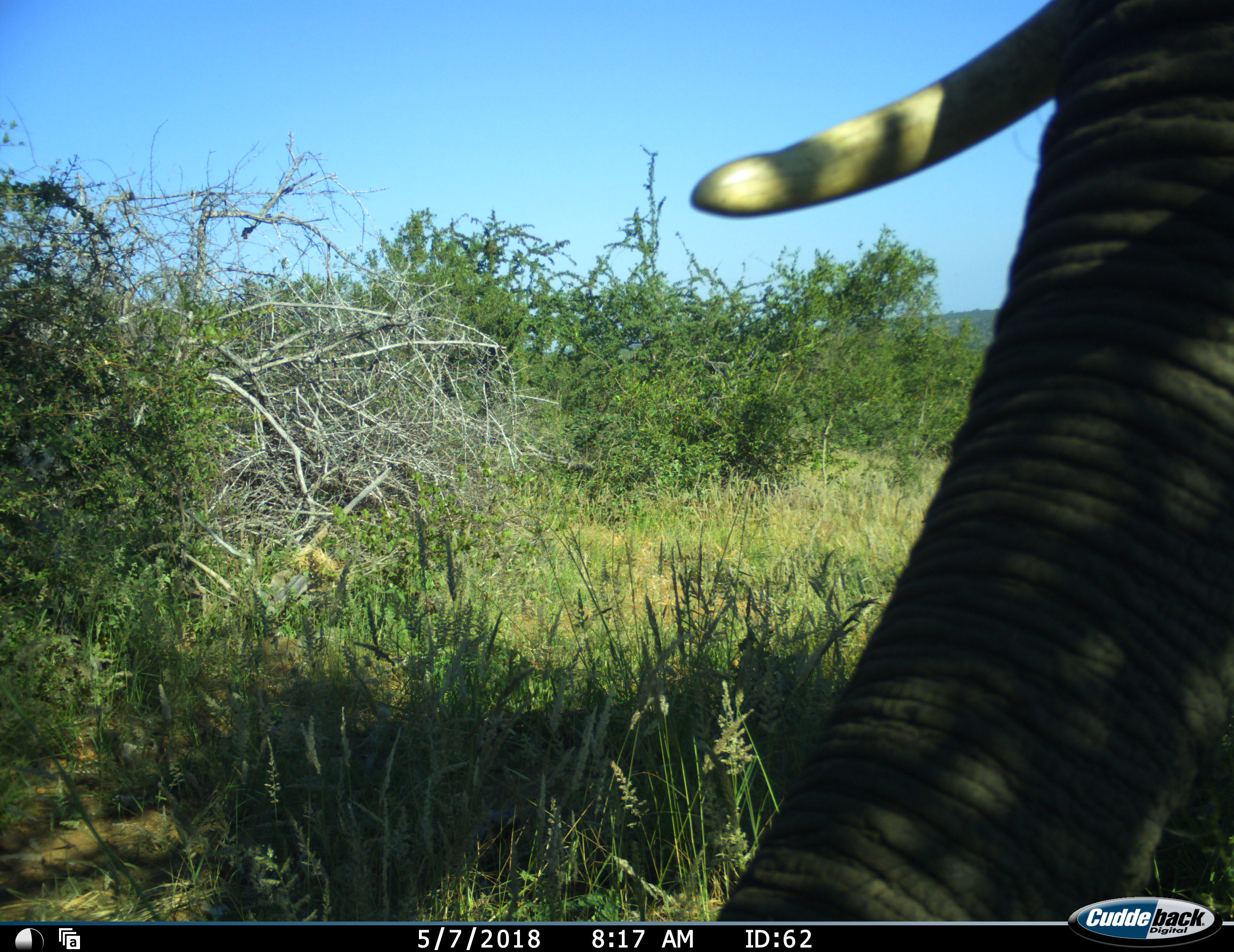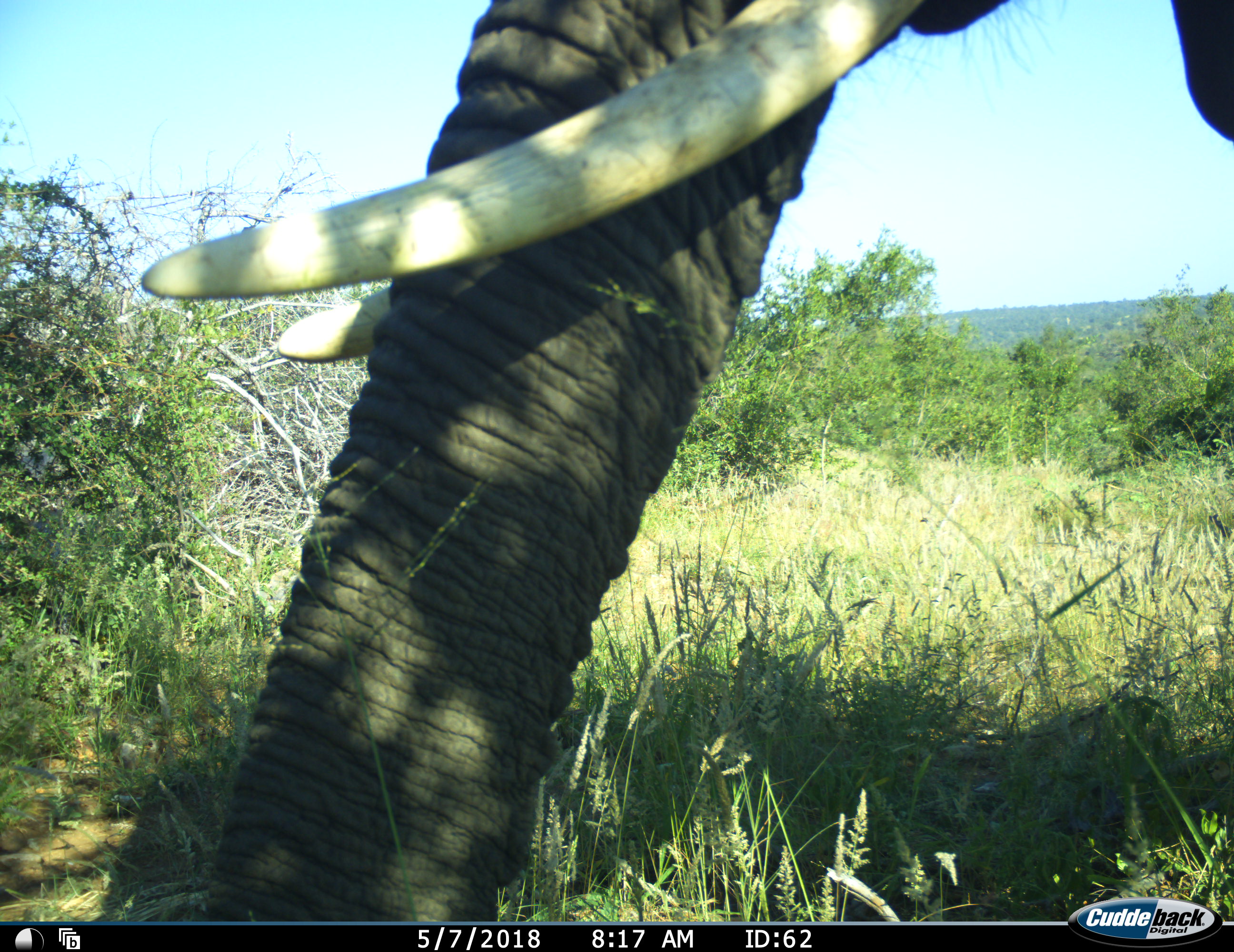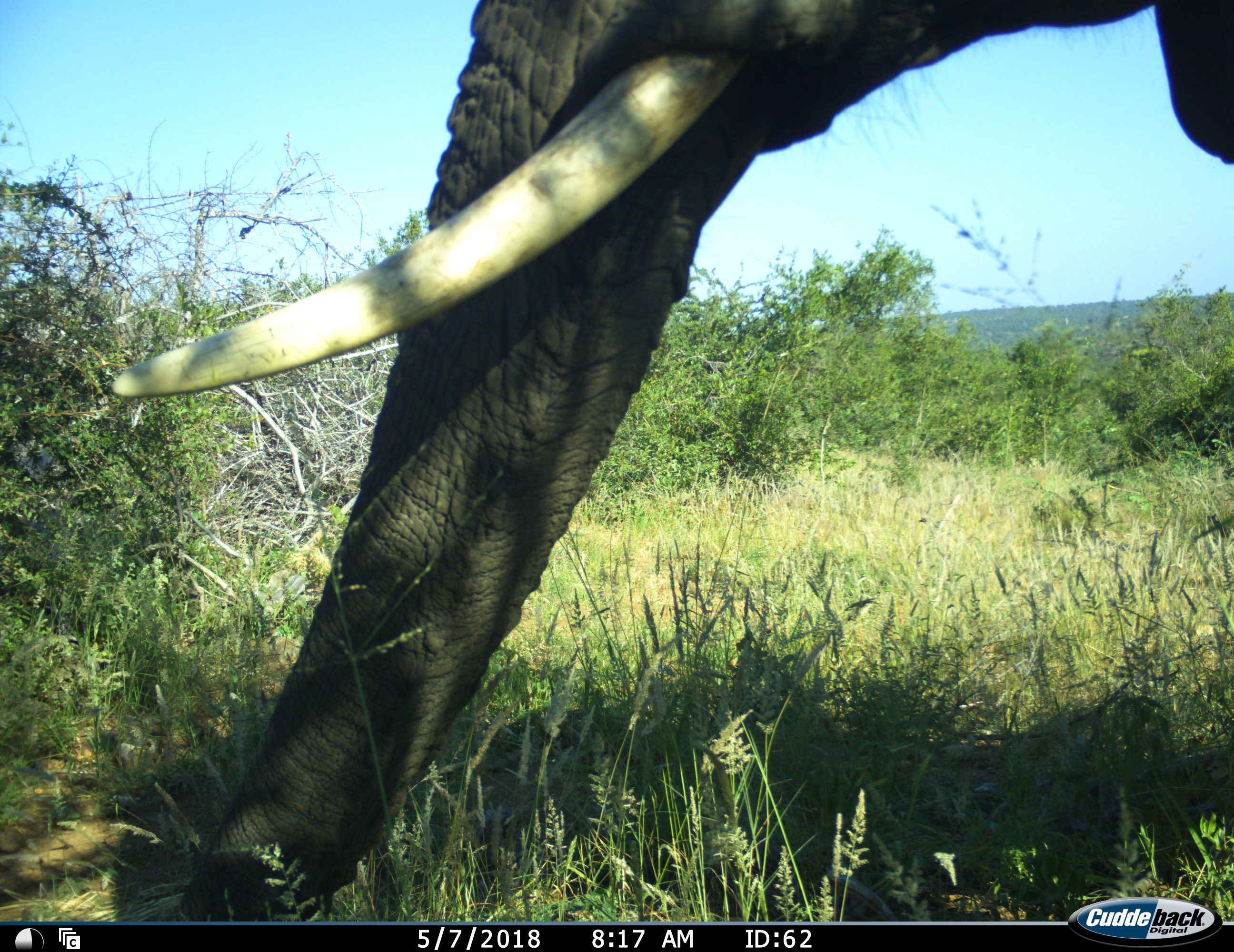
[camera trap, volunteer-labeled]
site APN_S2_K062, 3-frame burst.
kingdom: Animalia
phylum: Chordata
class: Mammalia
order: Proboscidea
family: Elephantidae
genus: Loxodonta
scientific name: Loxodonta africana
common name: african bush elephant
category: elephant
Elephant (african bush elephant) (Loxodonta africana), count 1. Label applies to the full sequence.